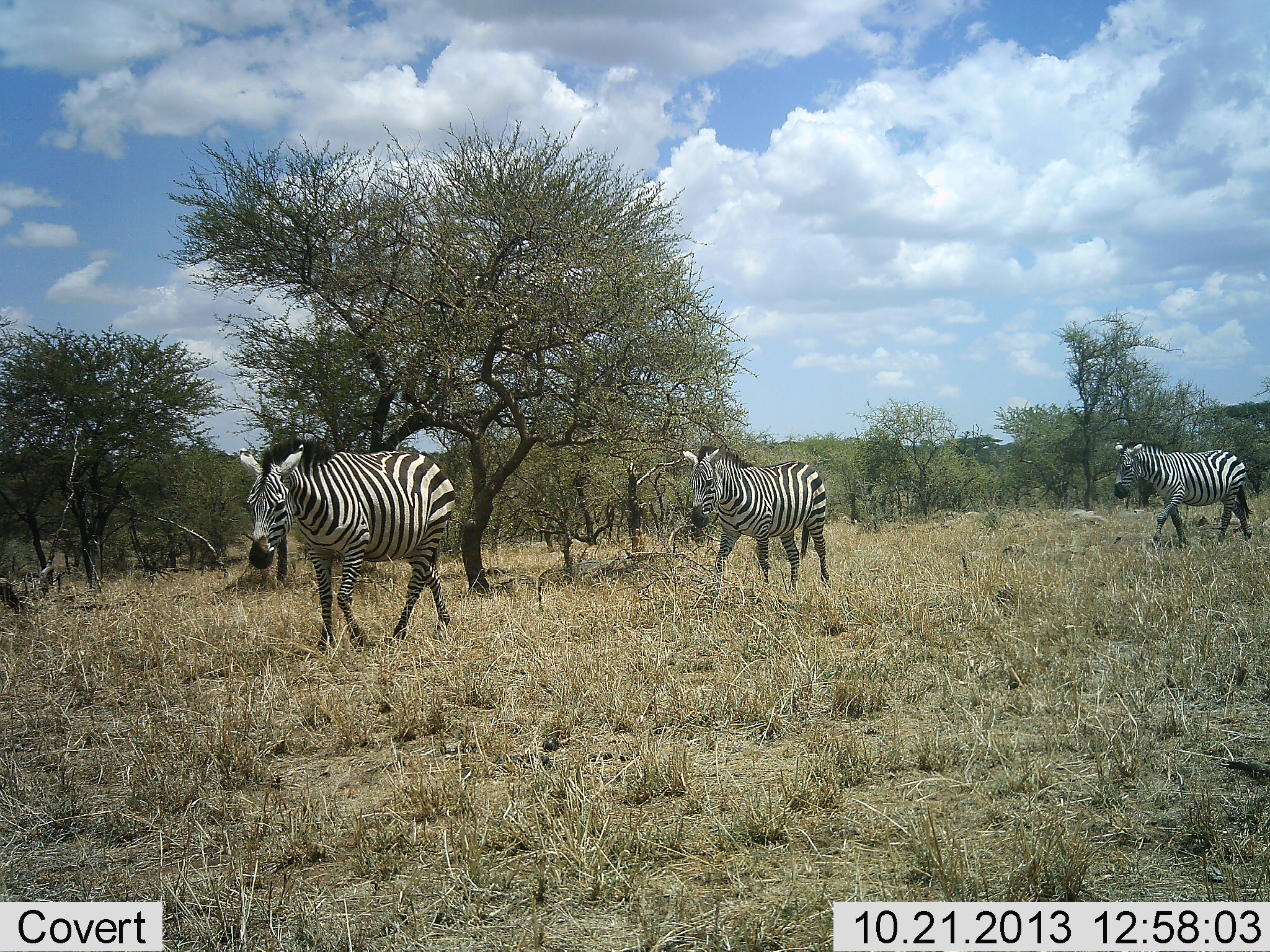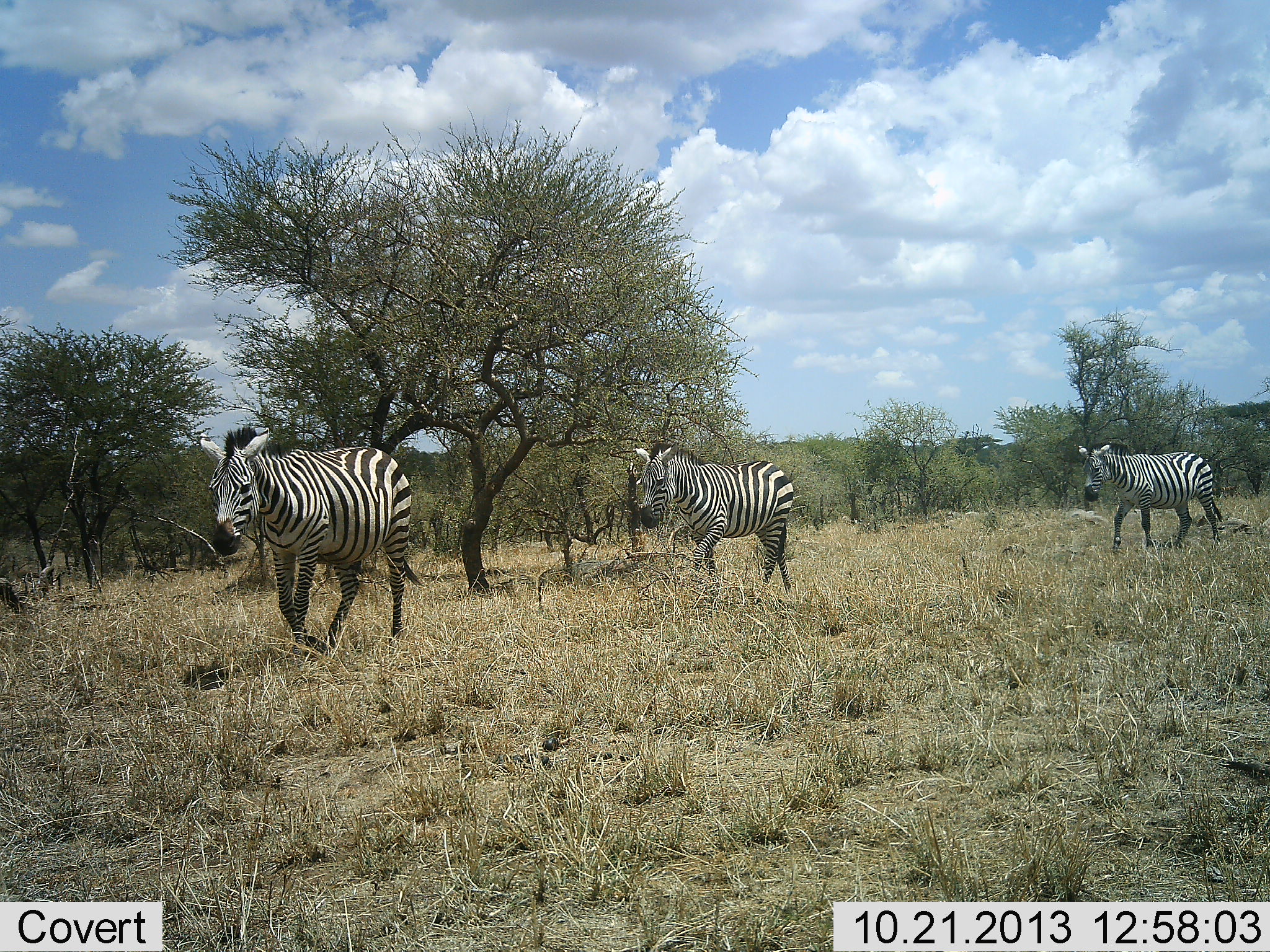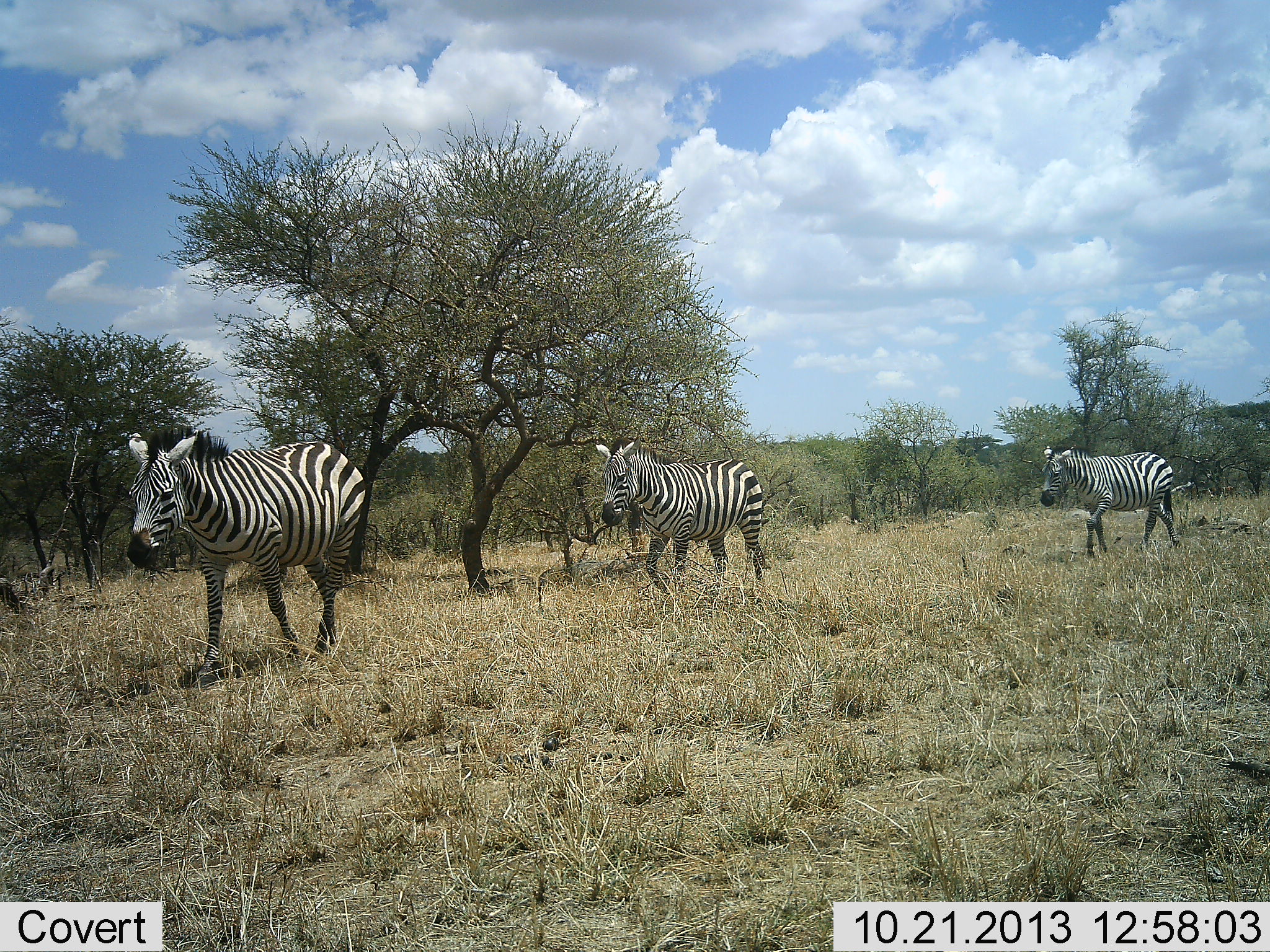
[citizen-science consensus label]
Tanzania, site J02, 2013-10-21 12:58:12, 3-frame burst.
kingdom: Animalia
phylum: Chordata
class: Mammalia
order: Perissodactyla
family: Equidae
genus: Equus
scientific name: Equus quagga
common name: plains zebra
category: zebra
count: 3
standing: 3%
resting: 0%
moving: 97%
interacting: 3%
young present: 0%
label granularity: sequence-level